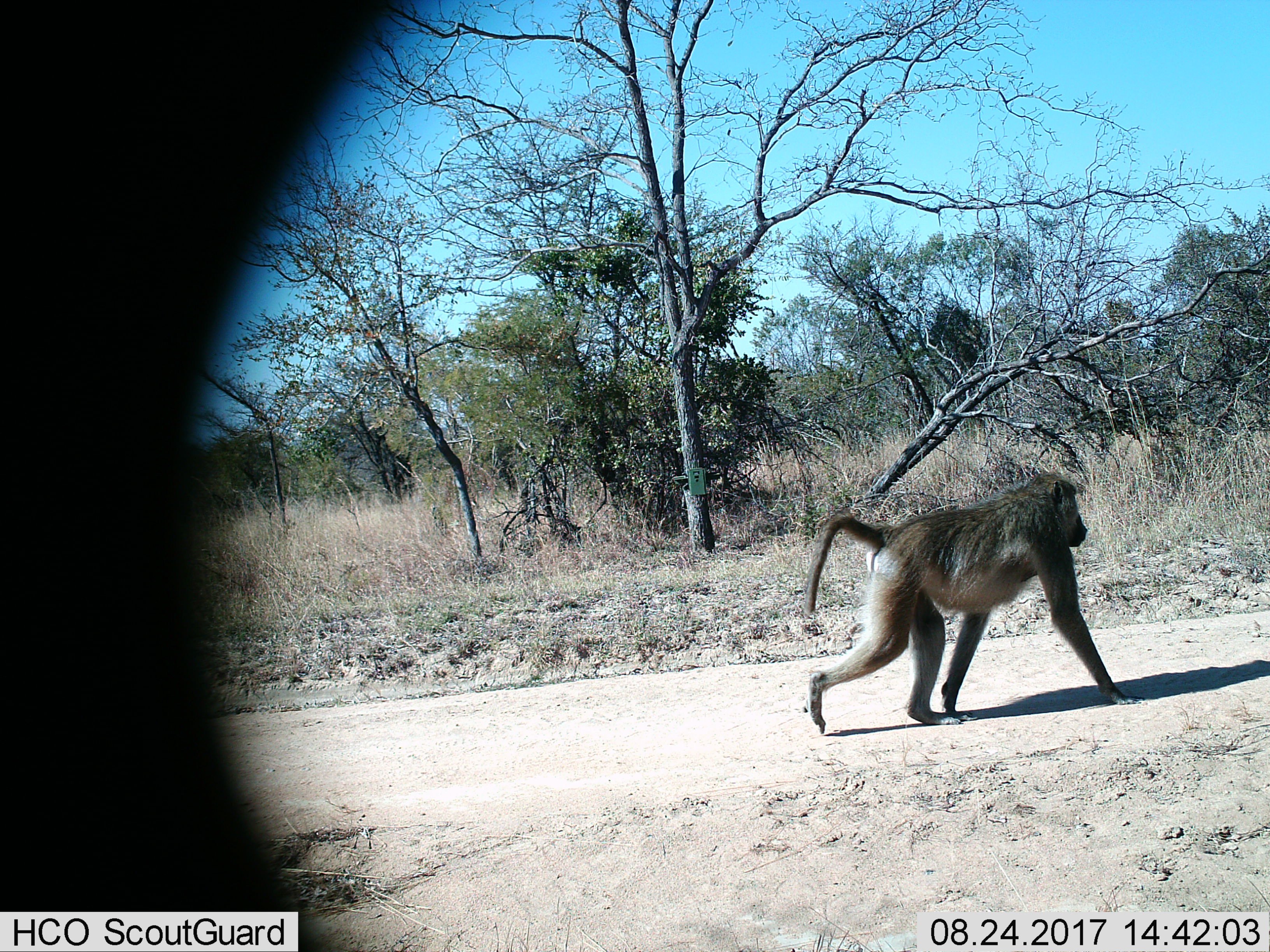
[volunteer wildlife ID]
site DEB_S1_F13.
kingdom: Animalia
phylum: Chordata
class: Mammalia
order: Primates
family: Cercopithecidae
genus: Papio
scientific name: Papio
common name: baboon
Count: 1.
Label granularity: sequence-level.